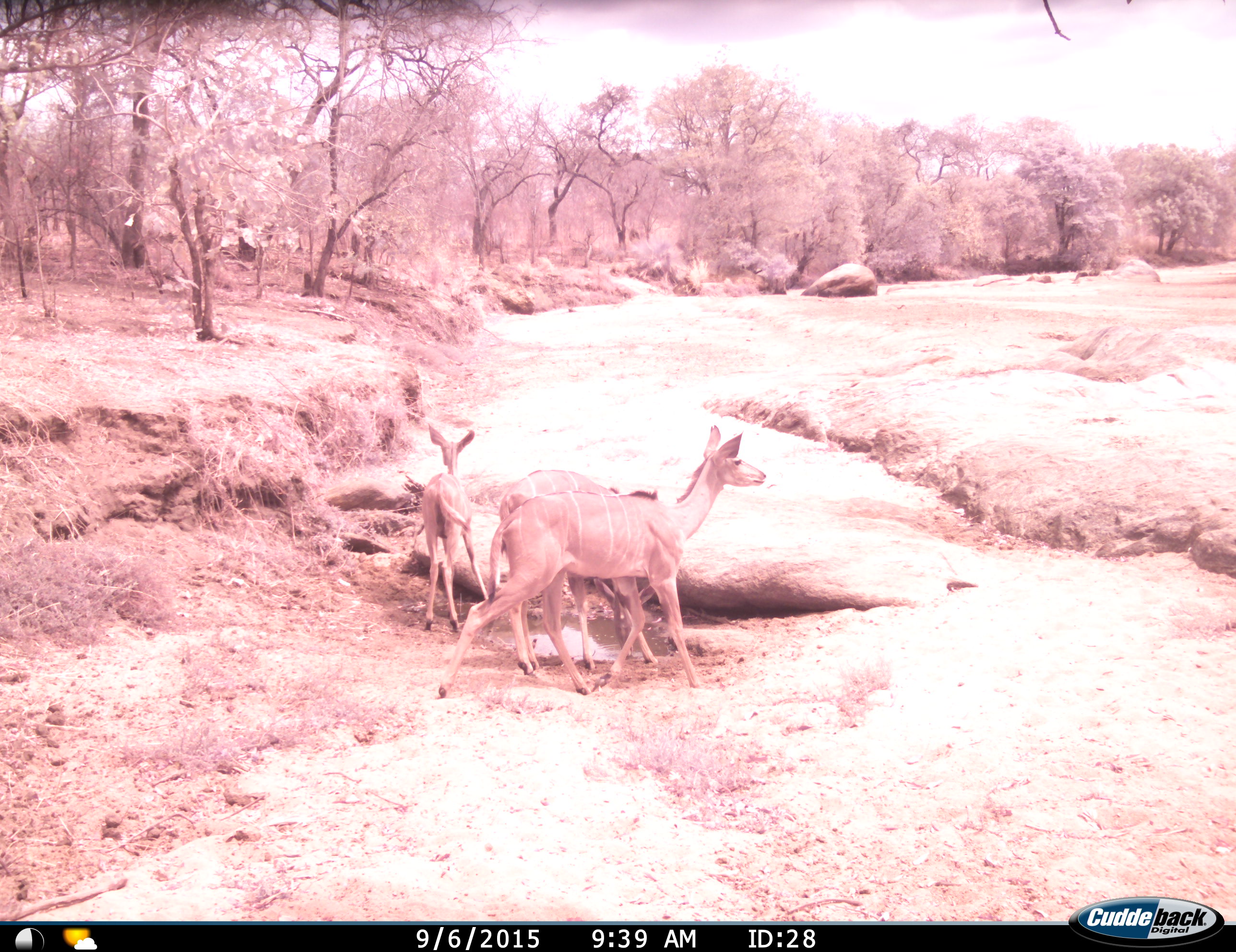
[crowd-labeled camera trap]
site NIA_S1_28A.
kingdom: Animalia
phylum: Chordata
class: Mammalia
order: Artiodactyla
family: Bovidae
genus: Tragelaphus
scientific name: Tragelaphus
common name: kudu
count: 3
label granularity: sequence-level